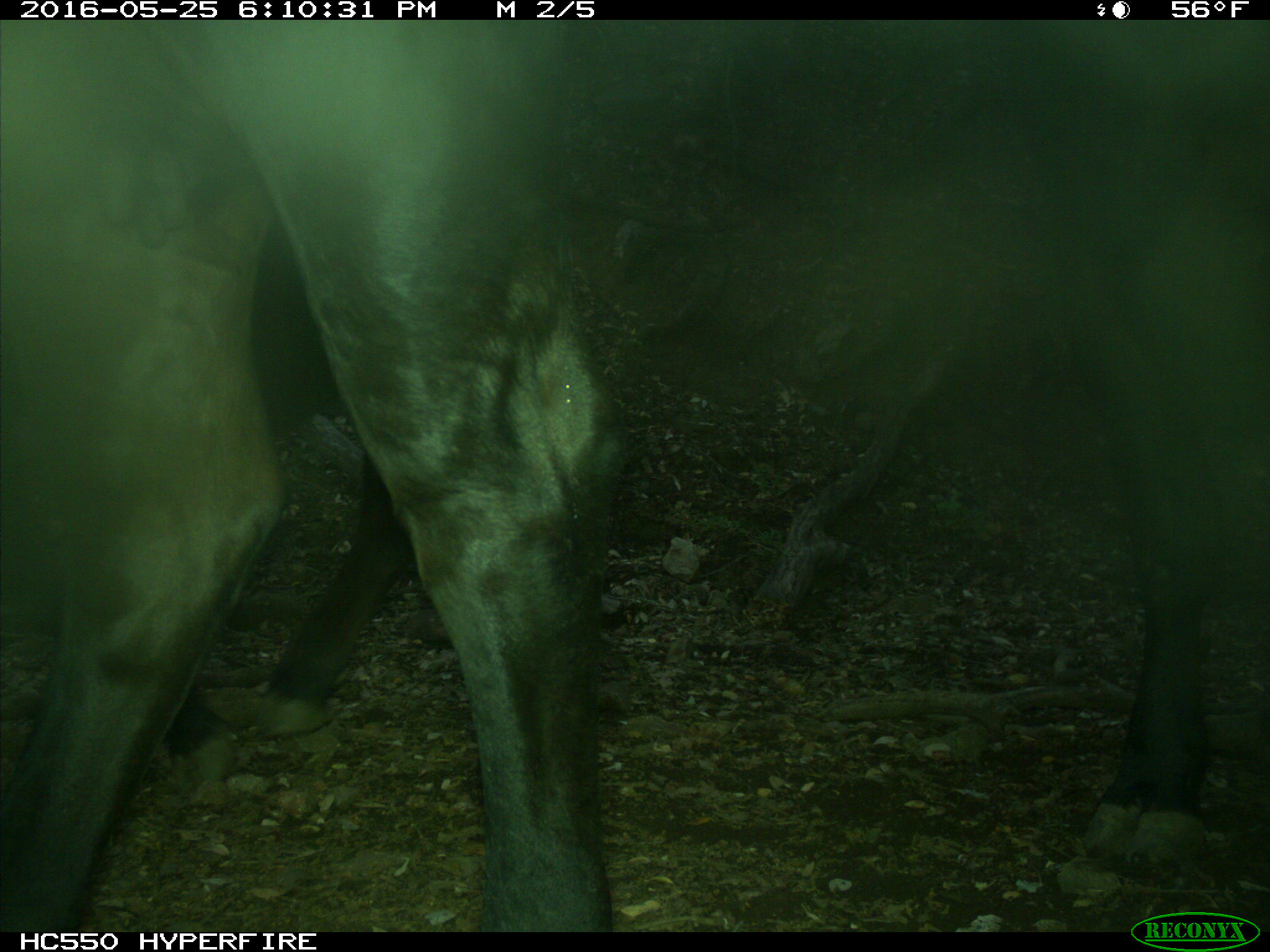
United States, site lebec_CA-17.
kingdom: Animalia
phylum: Chordata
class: Mammalia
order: Artiodactyla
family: Bovidae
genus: Bos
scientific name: Bos taurus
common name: domestic cow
Bos taurus (domestic cow).